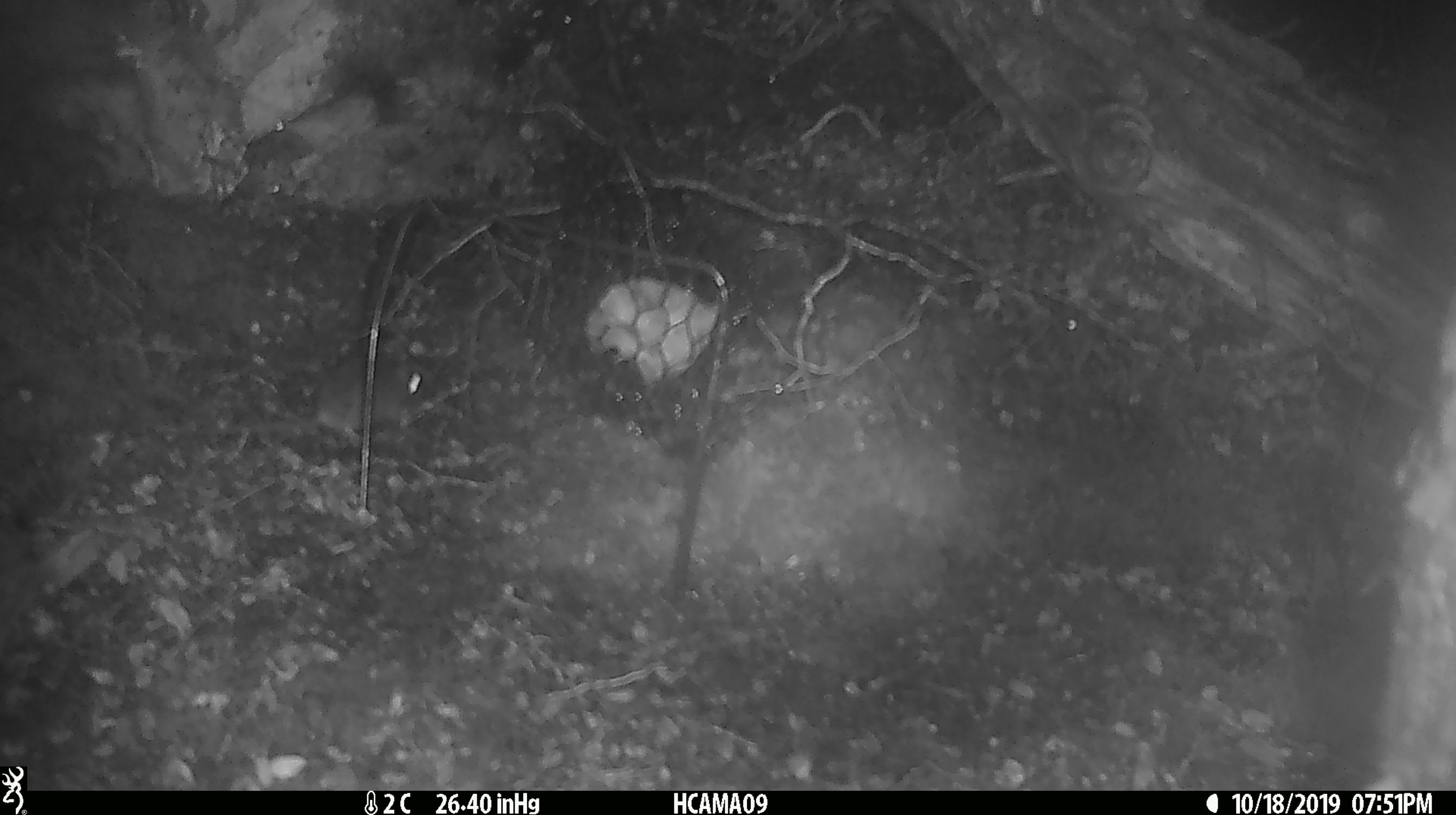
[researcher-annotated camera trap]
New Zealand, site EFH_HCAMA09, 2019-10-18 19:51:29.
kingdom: Animalia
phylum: Chordata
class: Mammalia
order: Rodentia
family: Muridae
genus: Mus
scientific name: Mus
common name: mouse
Mouse (Mus).